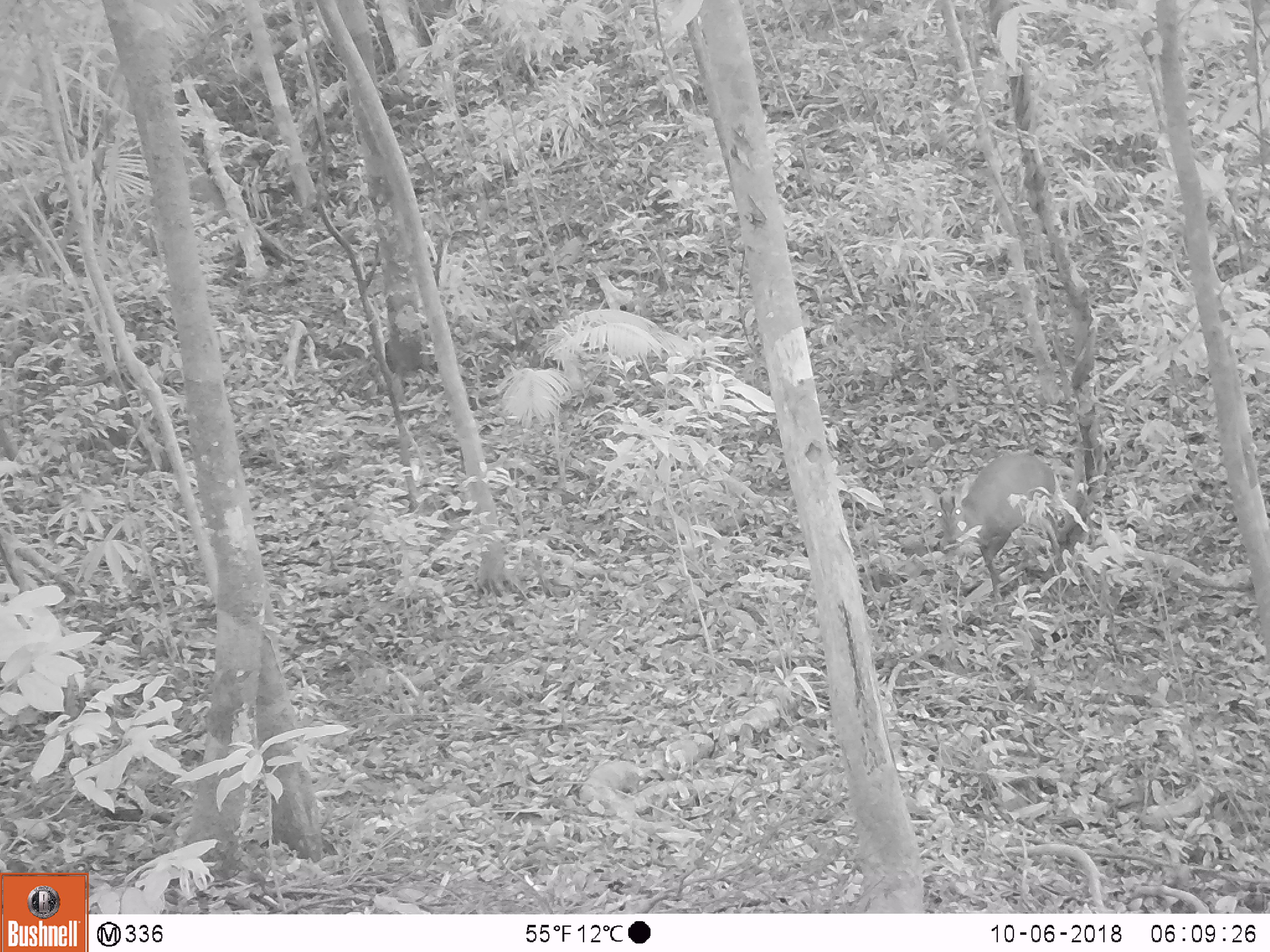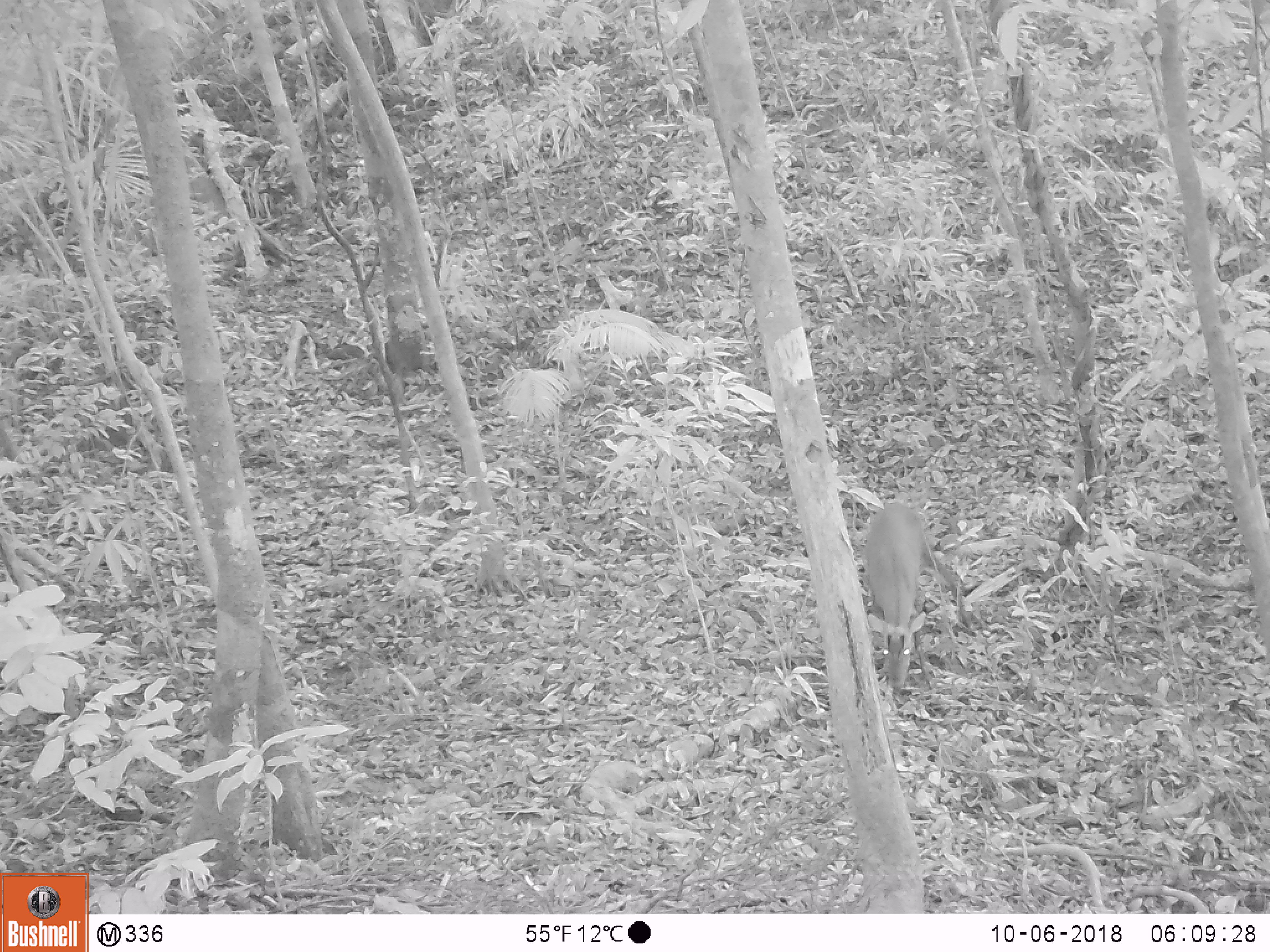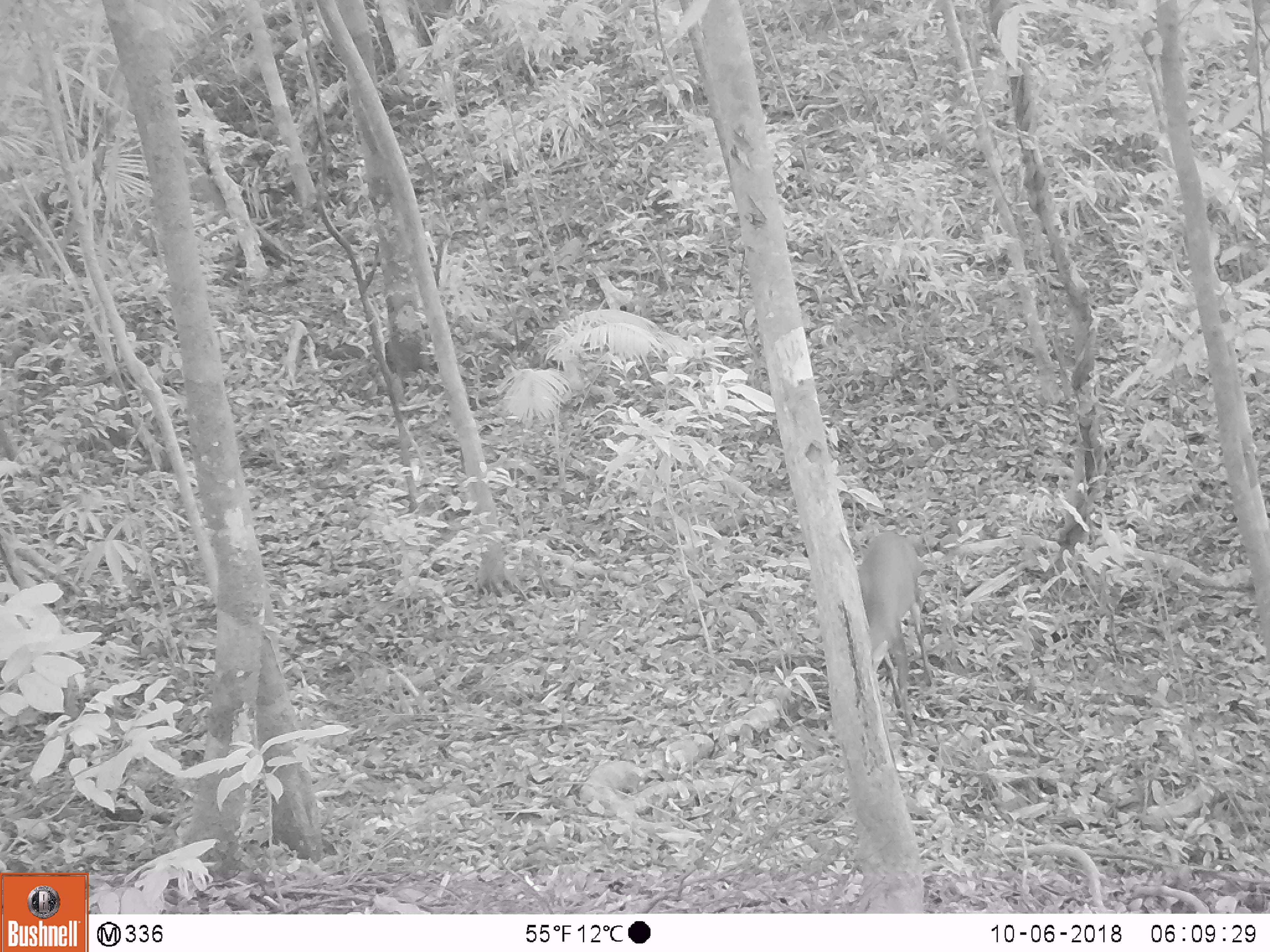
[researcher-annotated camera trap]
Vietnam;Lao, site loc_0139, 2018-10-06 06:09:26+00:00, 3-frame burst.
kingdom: Animalia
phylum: Chordata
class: Mammalia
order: Artiodactyla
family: Cervidae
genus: Muntiacus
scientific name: Muntiacus rooseveltorum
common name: roosevelt's muntjac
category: roosevelts muntjac group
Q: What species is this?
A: Roosevelts muntjac group (roosevelt's muntjac) (Muntiacus rooseveltorum).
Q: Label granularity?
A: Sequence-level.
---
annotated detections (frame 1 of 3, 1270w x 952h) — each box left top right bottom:
roosevelts muntjac group: 918 451 1077 604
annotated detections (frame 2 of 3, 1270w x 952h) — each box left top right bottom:
roosevelts muntjac group: 861 499 974 689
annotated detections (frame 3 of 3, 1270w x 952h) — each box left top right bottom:
roosevelts muntjac group: 856 531 931 734